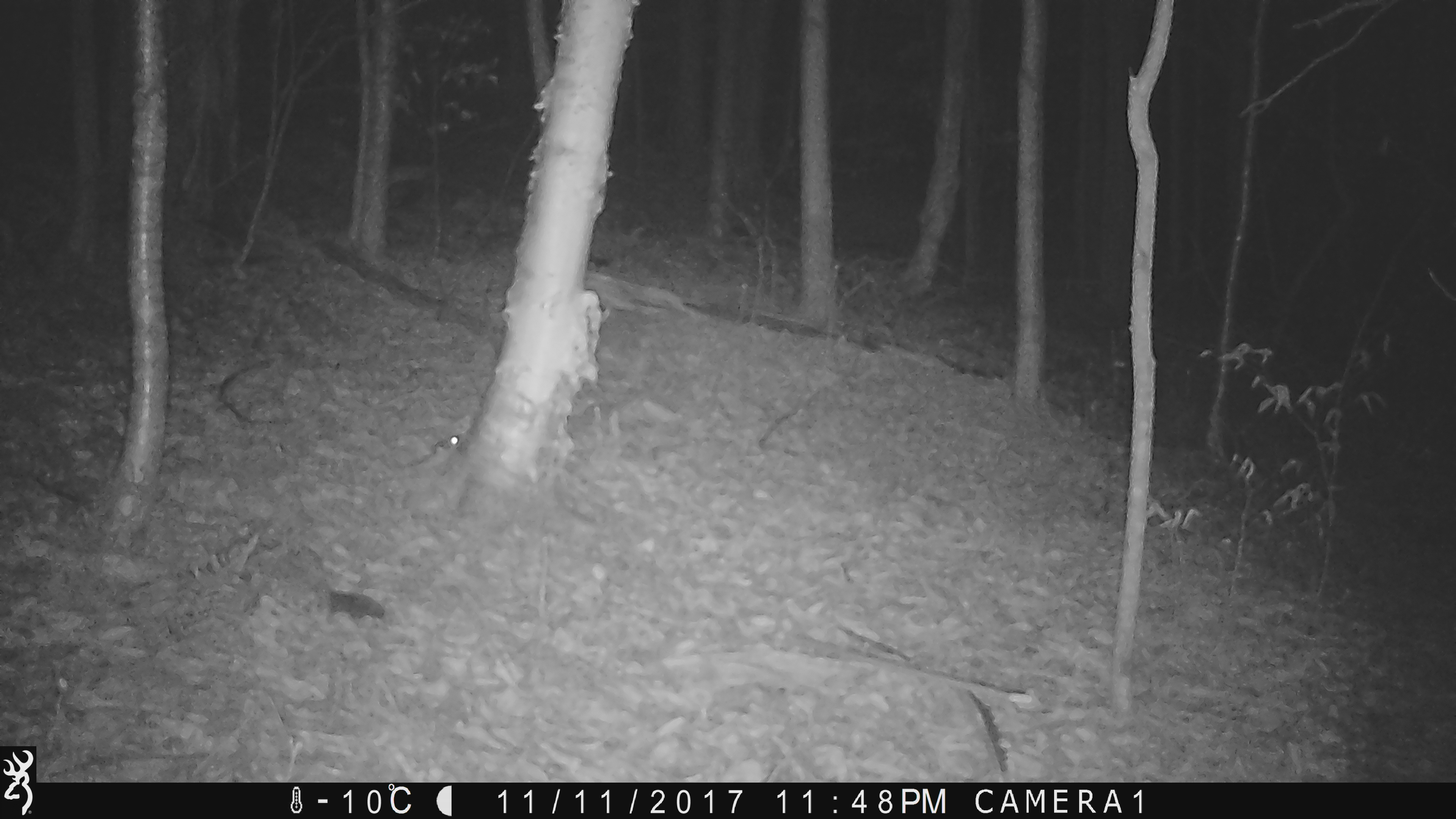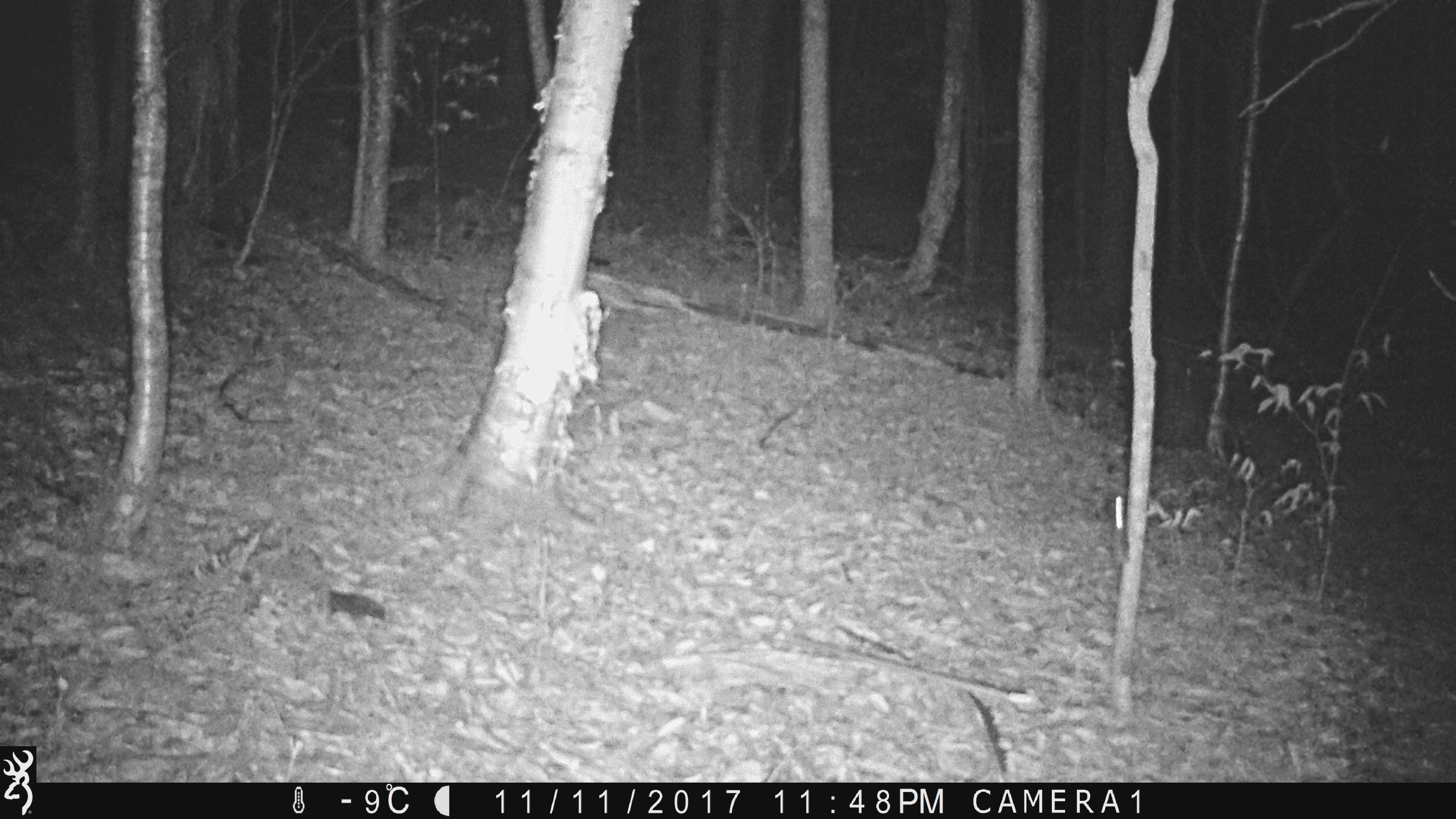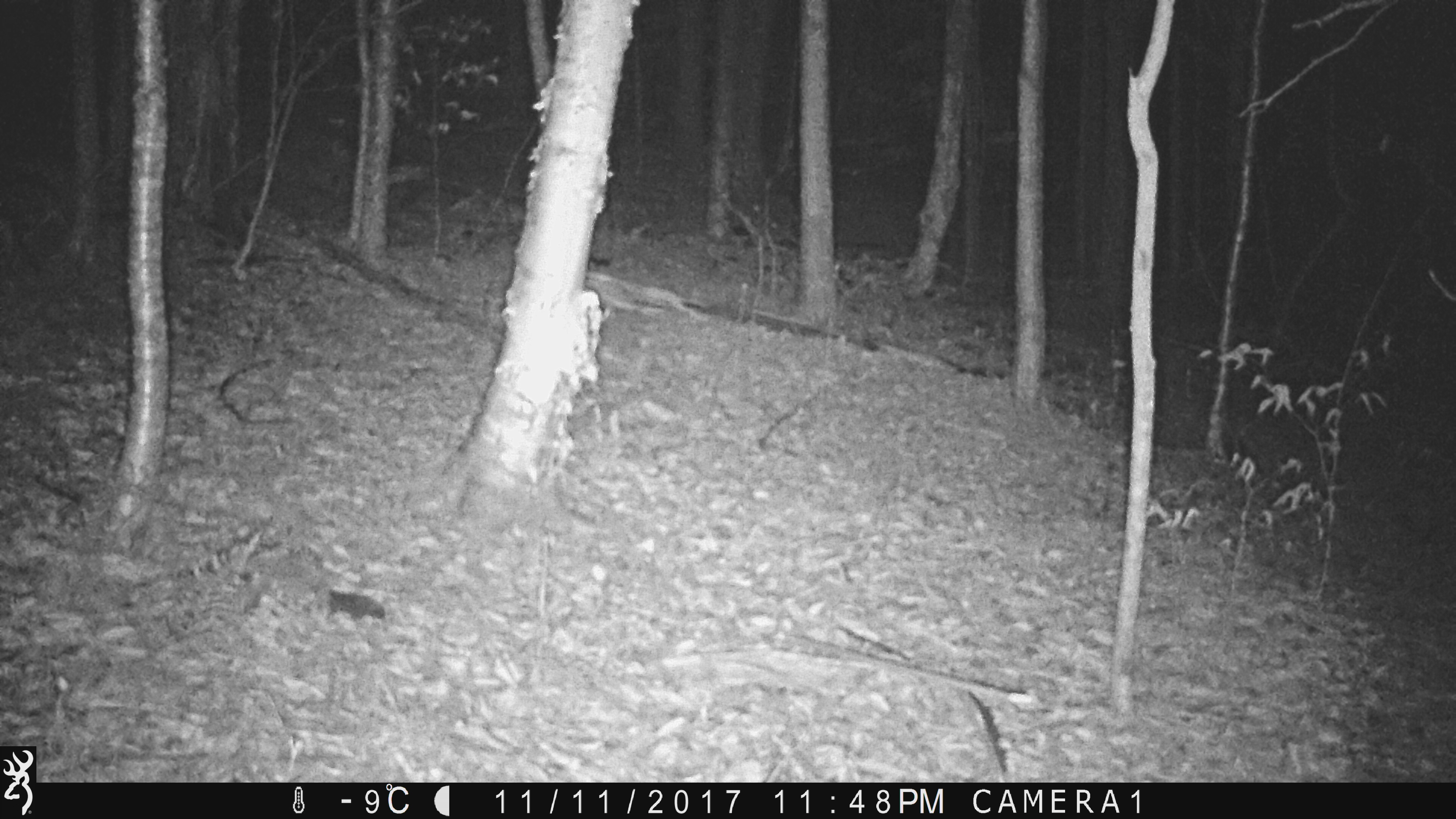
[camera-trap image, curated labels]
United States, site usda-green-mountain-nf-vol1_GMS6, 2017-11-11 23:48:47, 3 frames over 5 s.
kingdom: Animalia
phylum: Chordata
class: Mammalia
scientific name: Mammalia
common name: mammal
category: mammal sp.